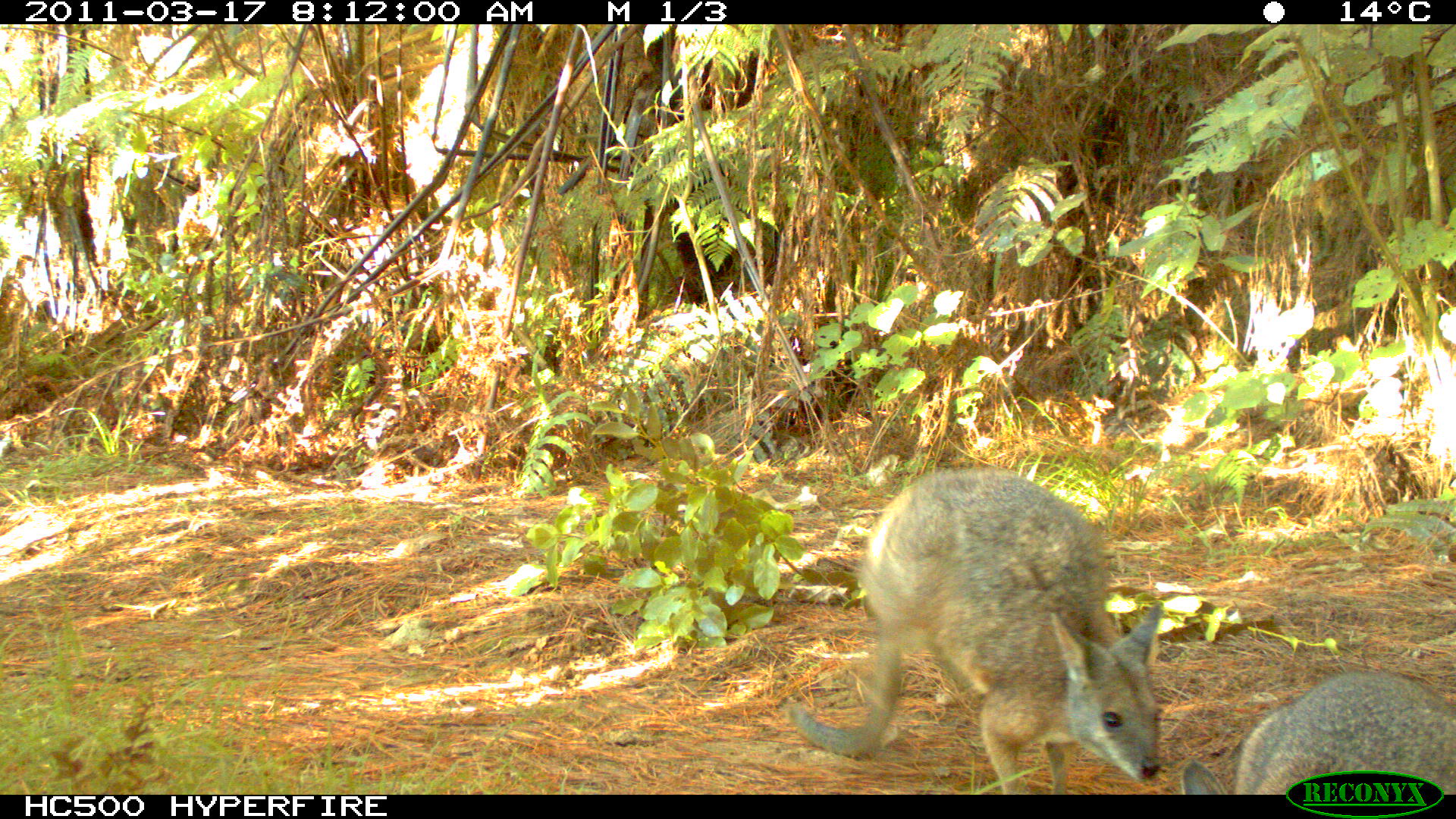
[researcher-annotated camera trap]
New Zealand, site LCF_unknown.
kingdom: Animalia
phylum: Chordata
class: Mammalia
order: Diprotodontia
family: Macropodidae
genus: Notamacropus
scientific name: Notamacropus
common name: wallaby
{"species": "wallaby (Notamacropus)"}